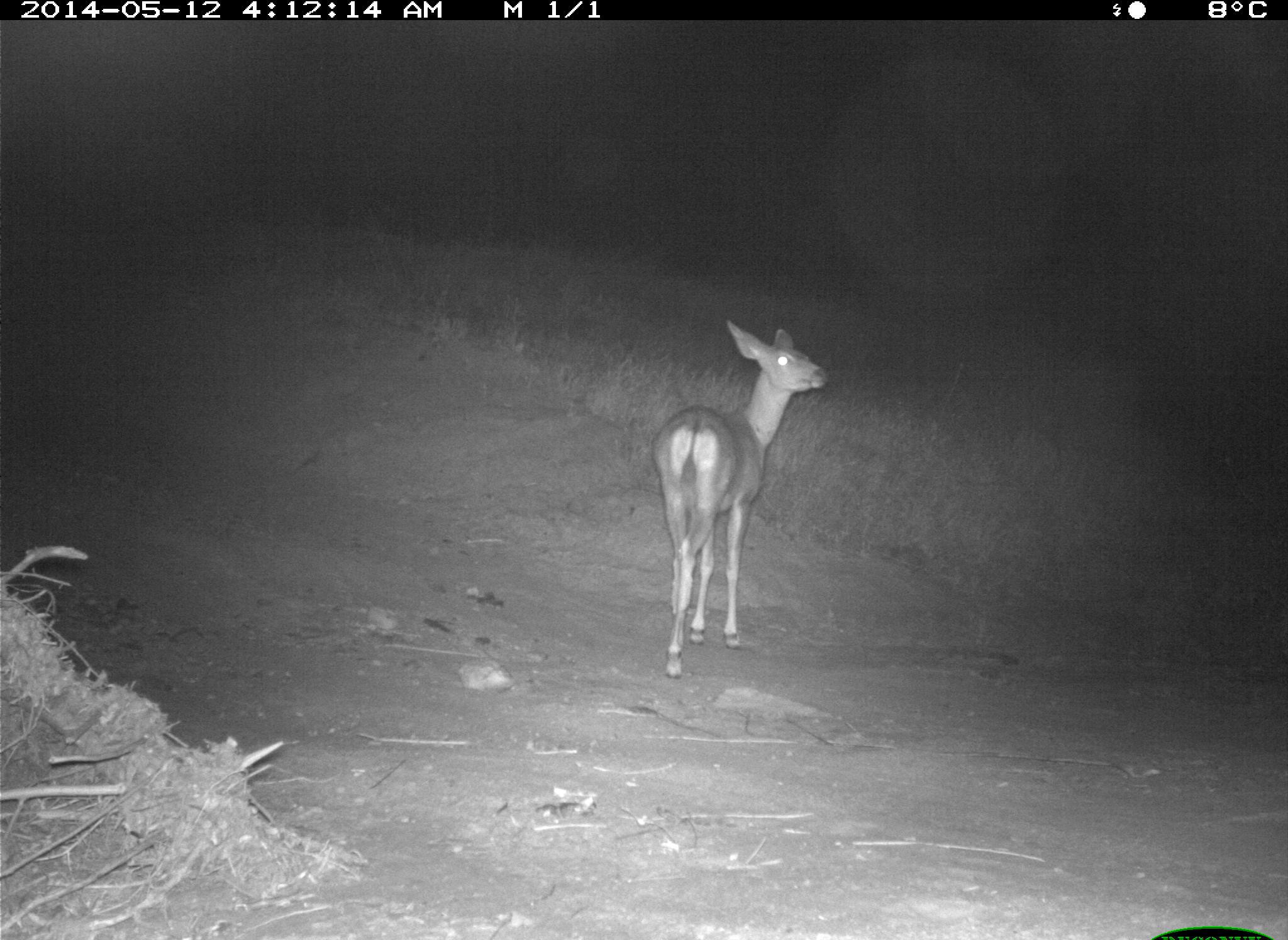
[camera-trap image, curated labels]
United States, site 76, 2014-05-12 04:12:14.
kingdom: Animalia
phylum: Chordata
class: Mammalia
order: Artiodactyla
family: Cervidae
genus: Odocoileus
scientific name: Odocoileus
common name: deer